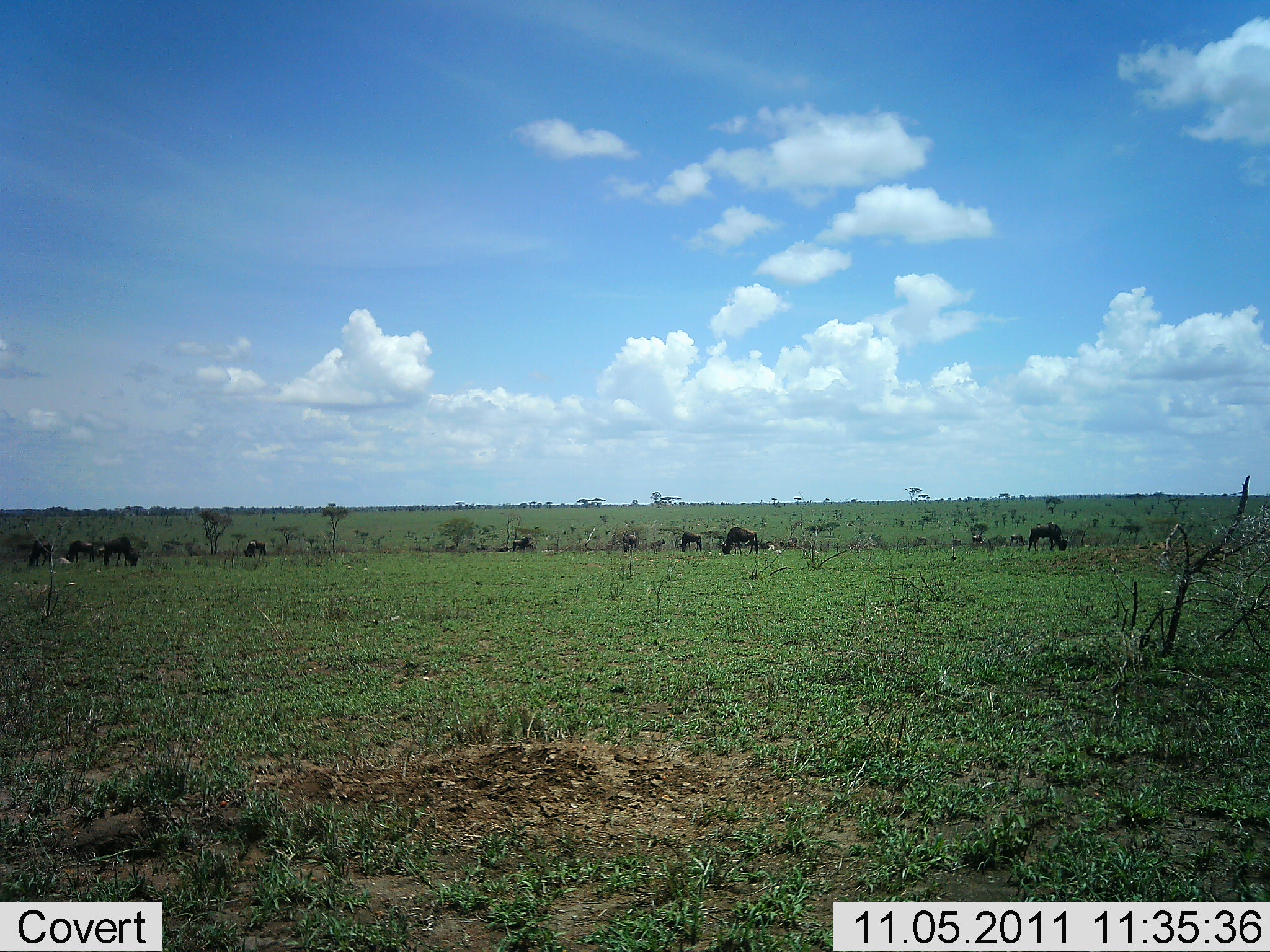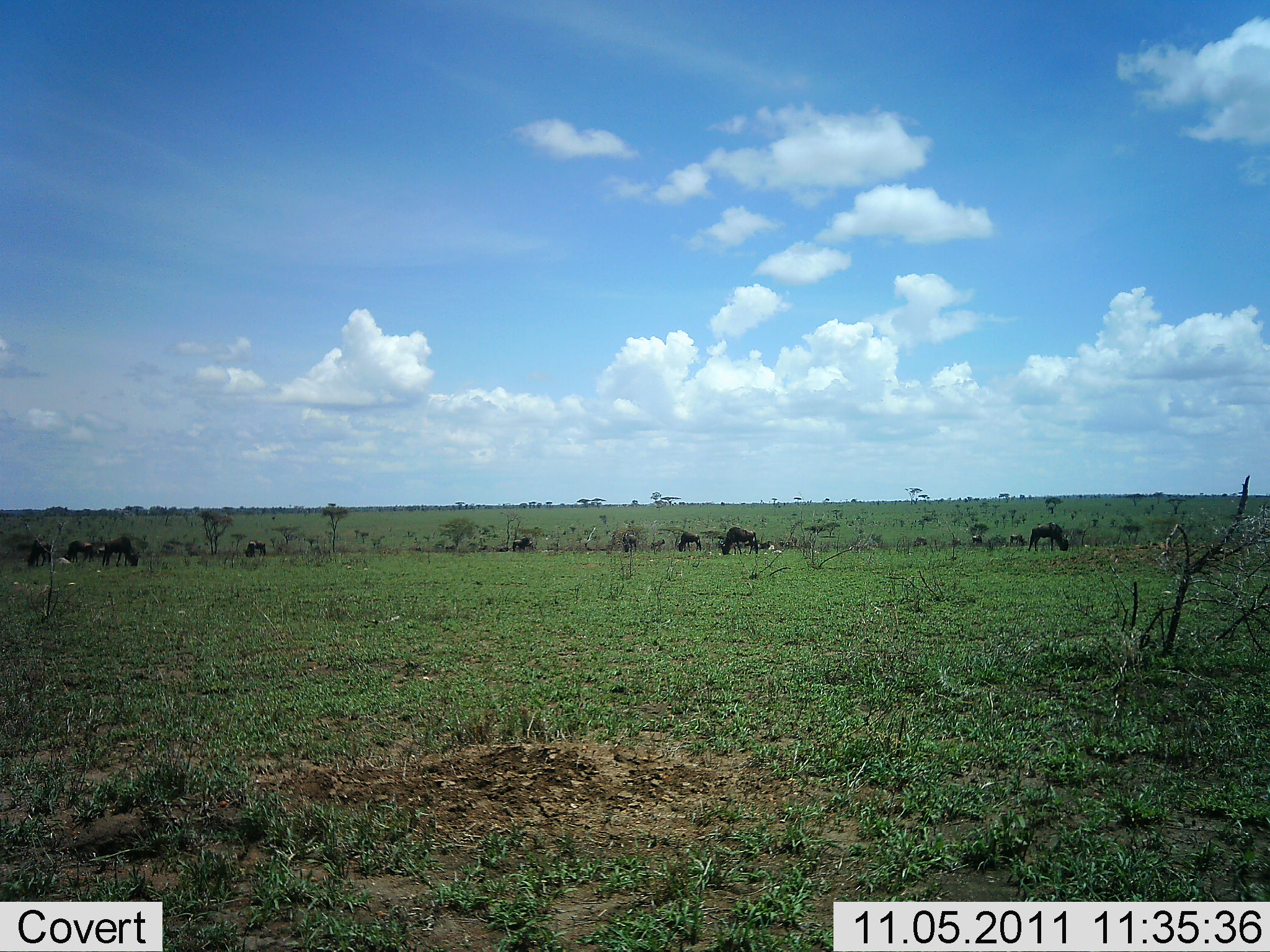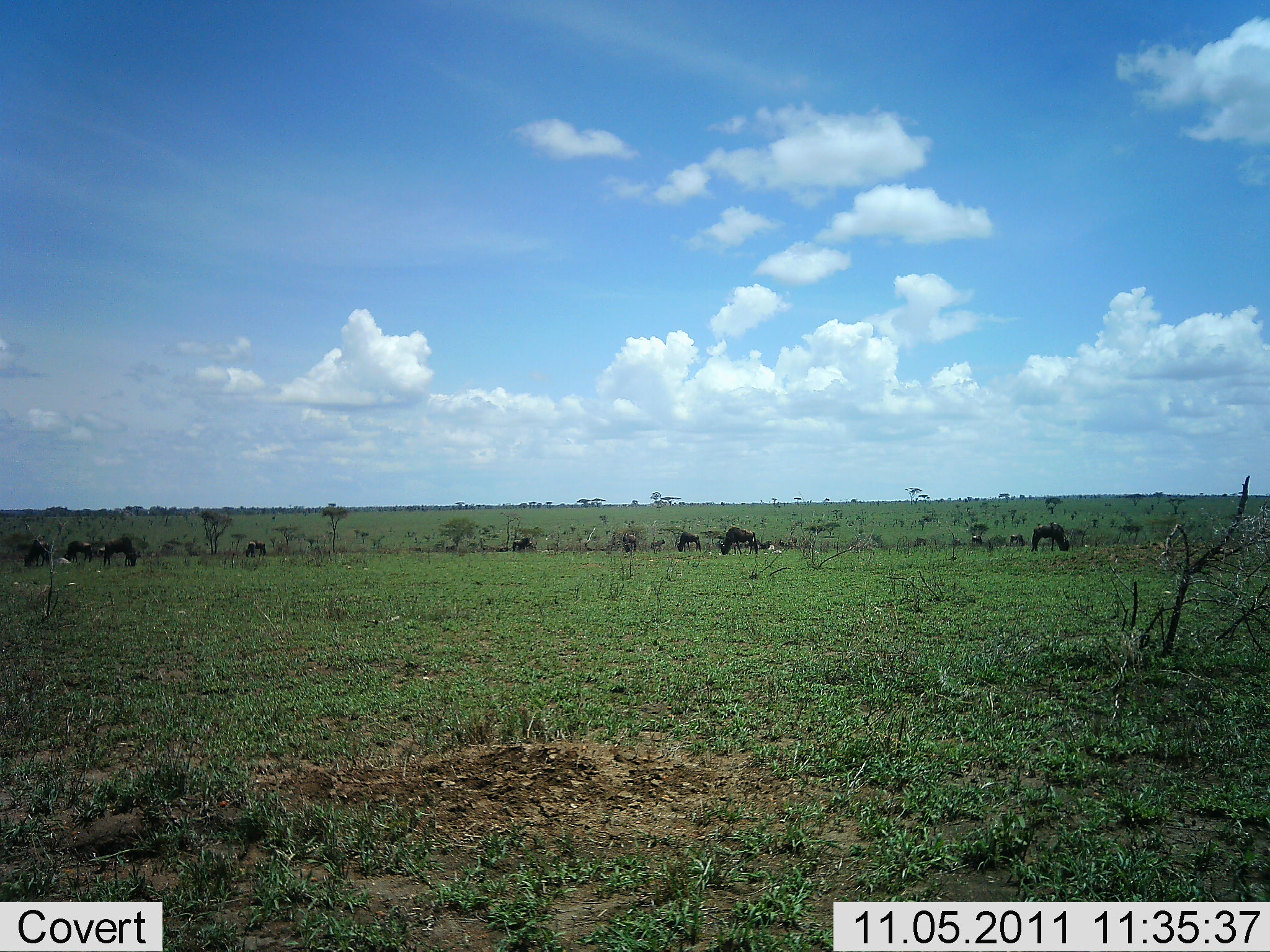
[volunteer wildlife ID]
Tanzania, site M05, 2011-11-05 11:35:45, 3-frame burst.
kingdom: Animalia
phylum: Chordata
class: Mammalia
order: Artiodactyla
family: Bovidae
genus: Connochaetes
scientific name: Connochaetes taurinus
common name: blue wildebeest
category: wildebeest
Wildebeest (blue wildebeest) (Connochaetes taurinus), count 11-50. Behavior (volunteer vote fractions): standing 45%, resting 9%, moving 18%, interacting 9%. Young present (vote fraction): 0%. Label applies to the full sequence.